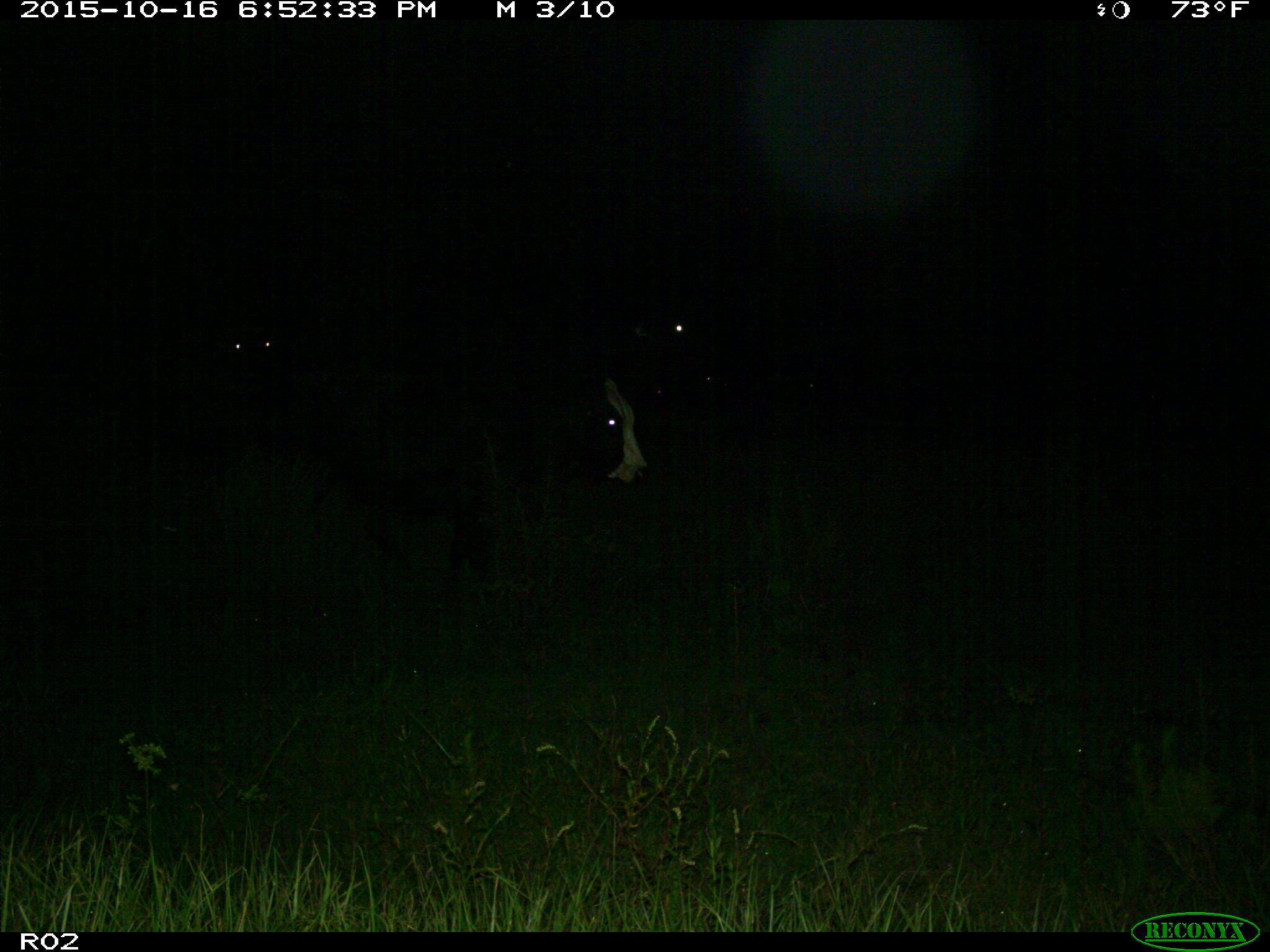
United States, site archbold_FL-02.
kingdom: Animalia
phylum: Chordata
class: Mammalia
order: Artiodactyla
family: Bovidae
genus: Bos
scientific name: Bos taurus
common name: domestic cow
Bos taurus (domestic cow).